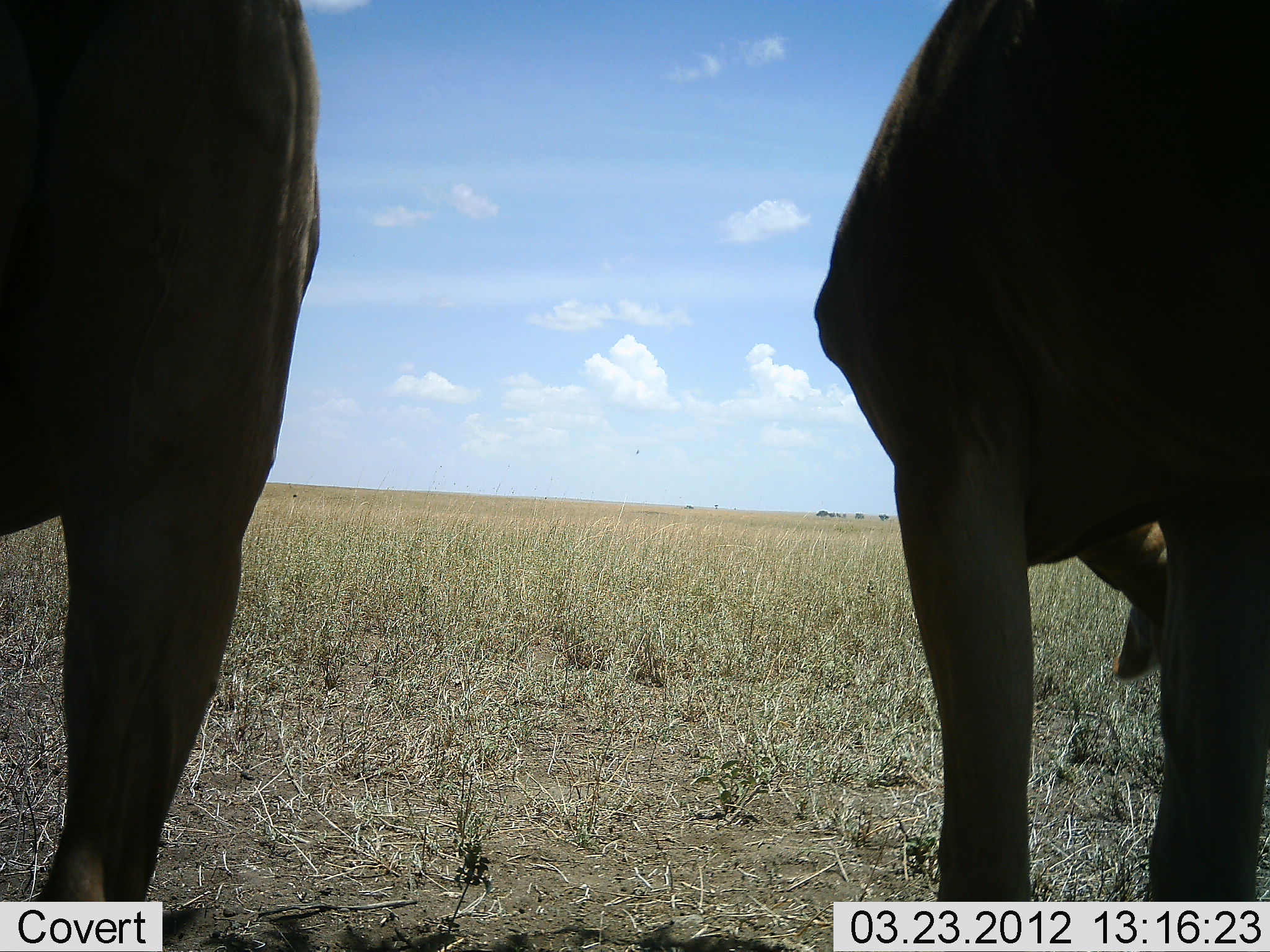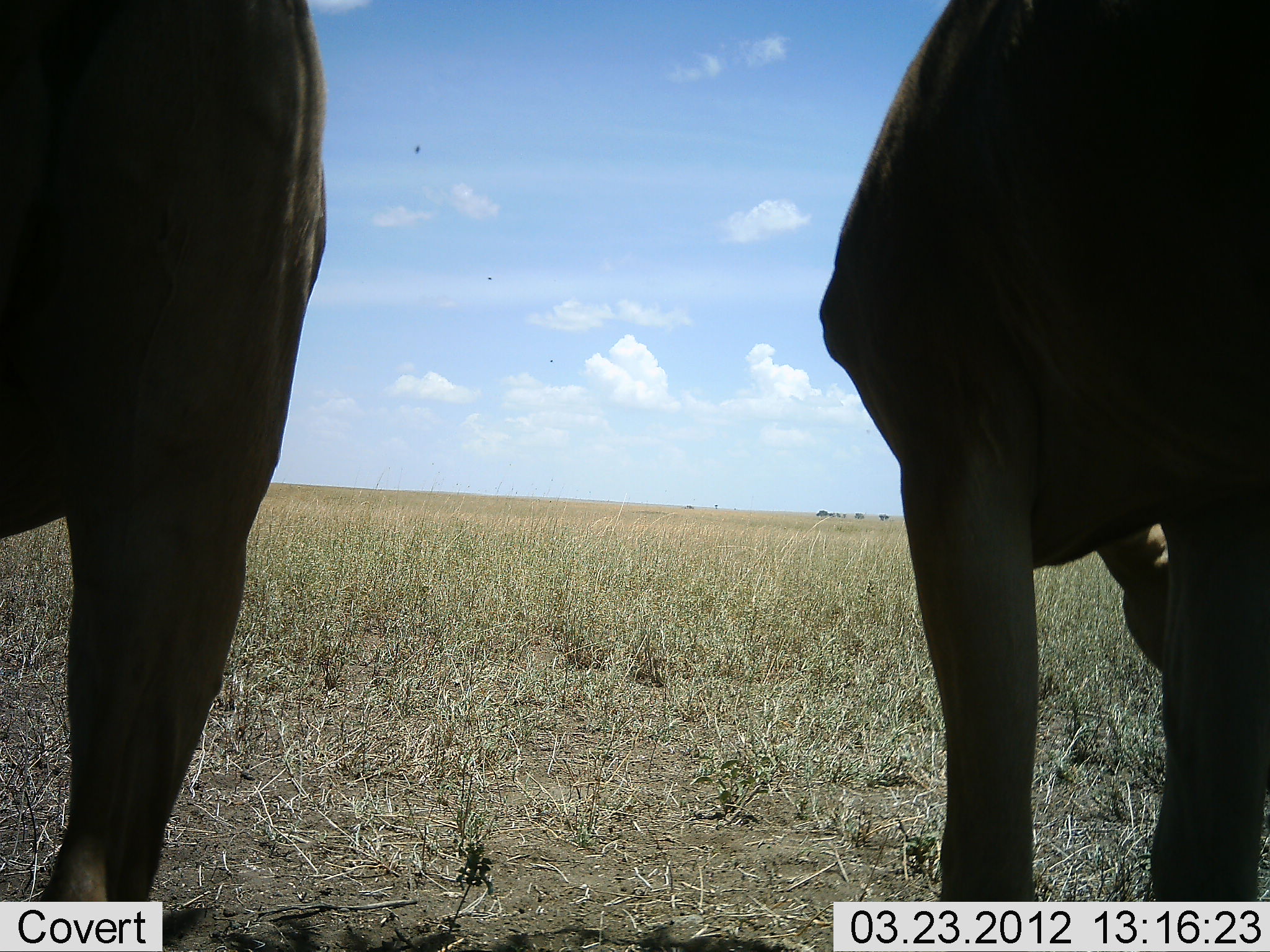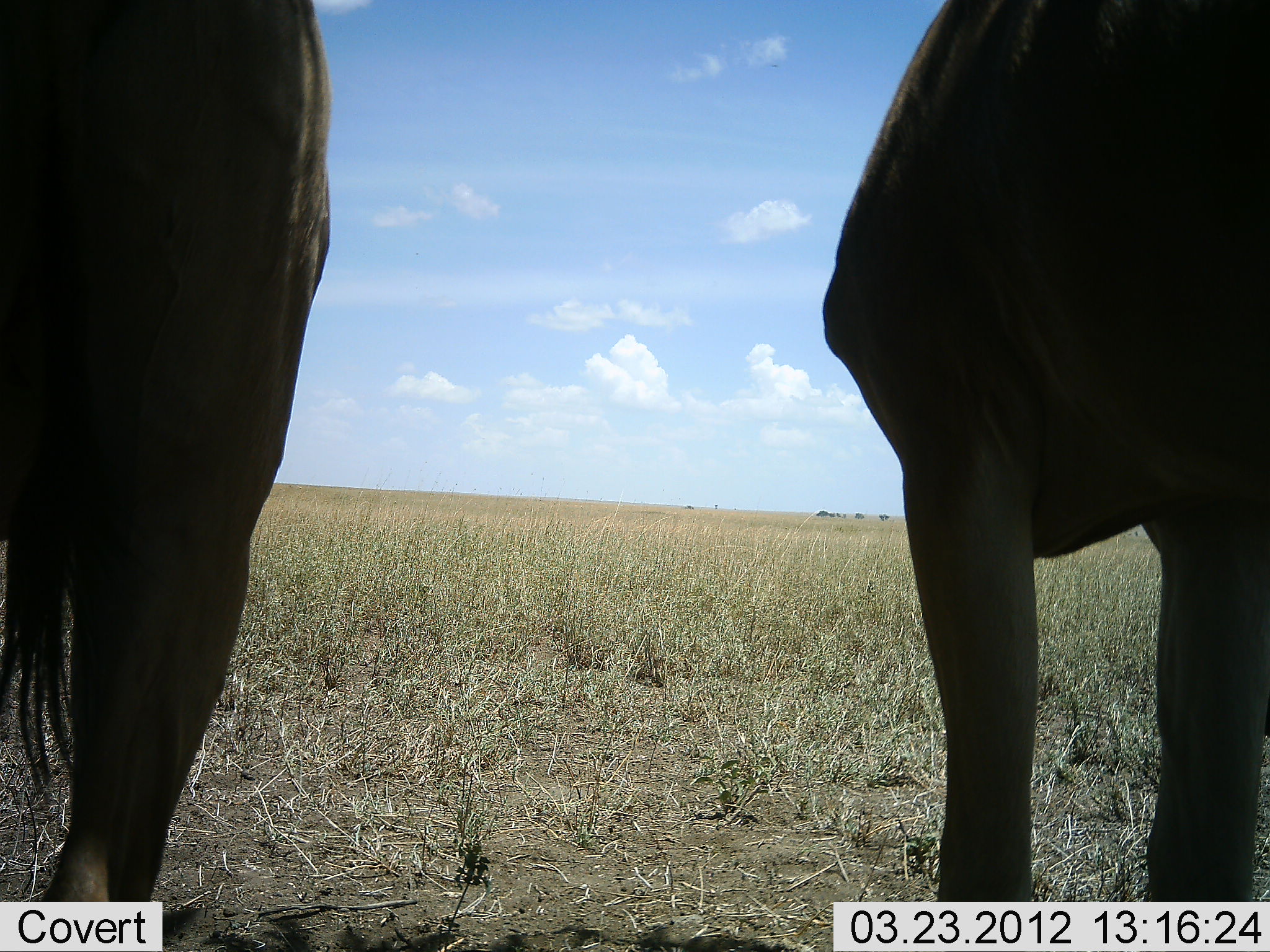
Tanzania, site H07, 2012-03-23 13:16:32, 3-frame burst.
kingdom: Animalia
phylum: Chordata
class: Mammalia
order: Artiodactyla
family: Bovidae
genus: Alcelaphus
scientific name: Alcelaphus buselaphus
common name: hartebeest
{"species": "hartebeest (Alcelaphus buselaphus)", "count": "2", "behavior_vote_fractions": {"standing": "100%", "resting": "0%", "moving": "0%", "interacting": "0%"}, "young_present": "0%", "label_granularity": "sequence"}